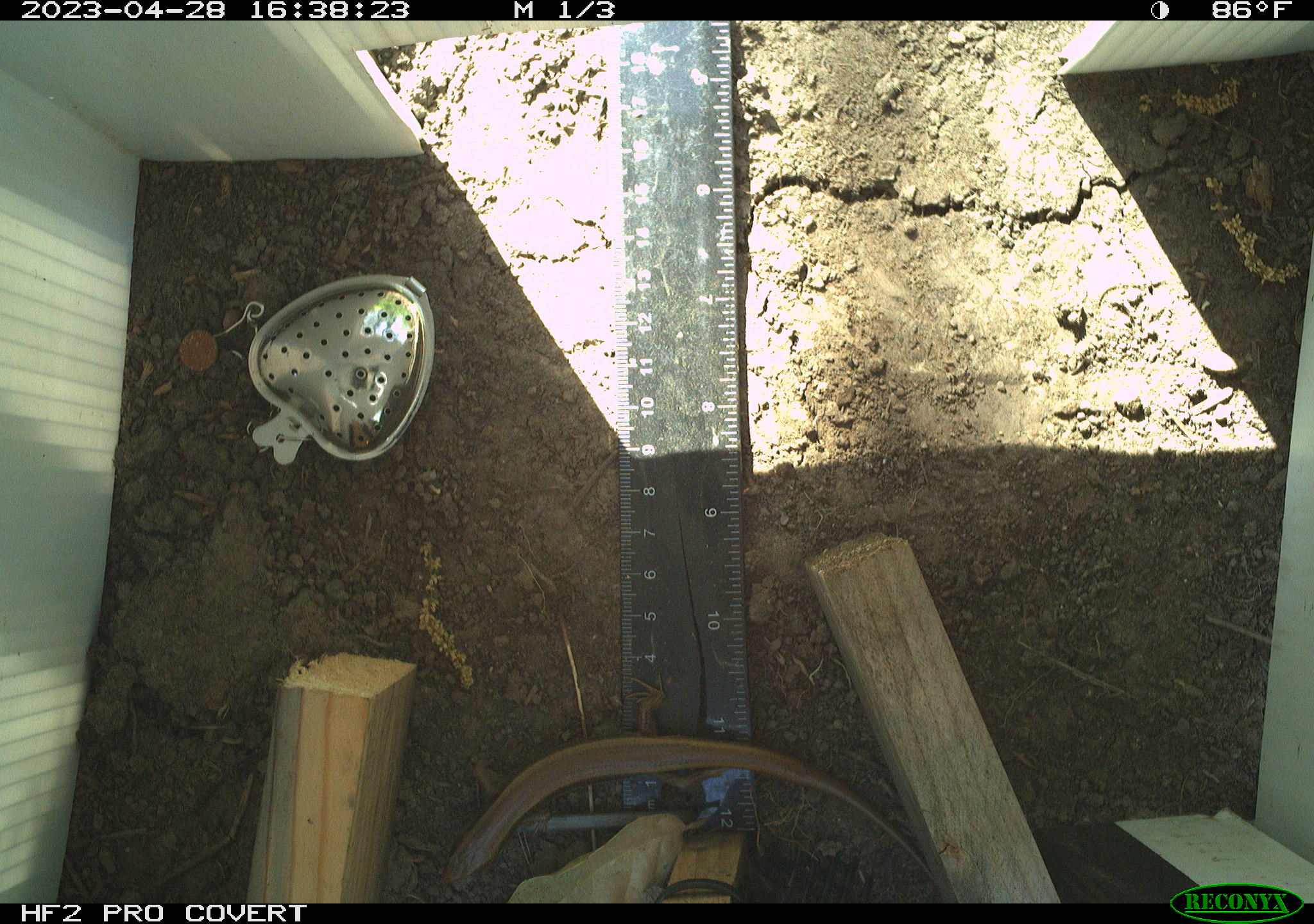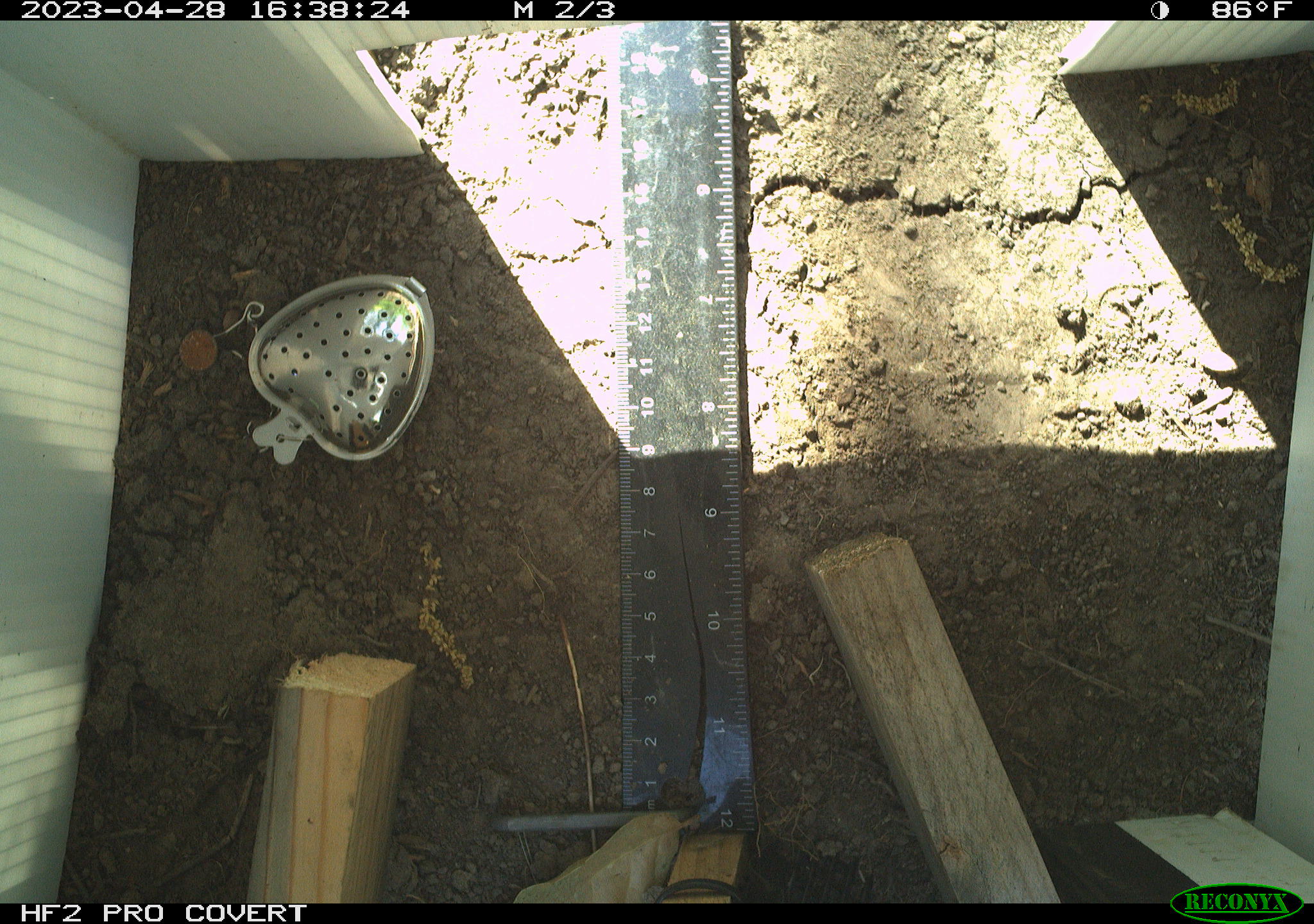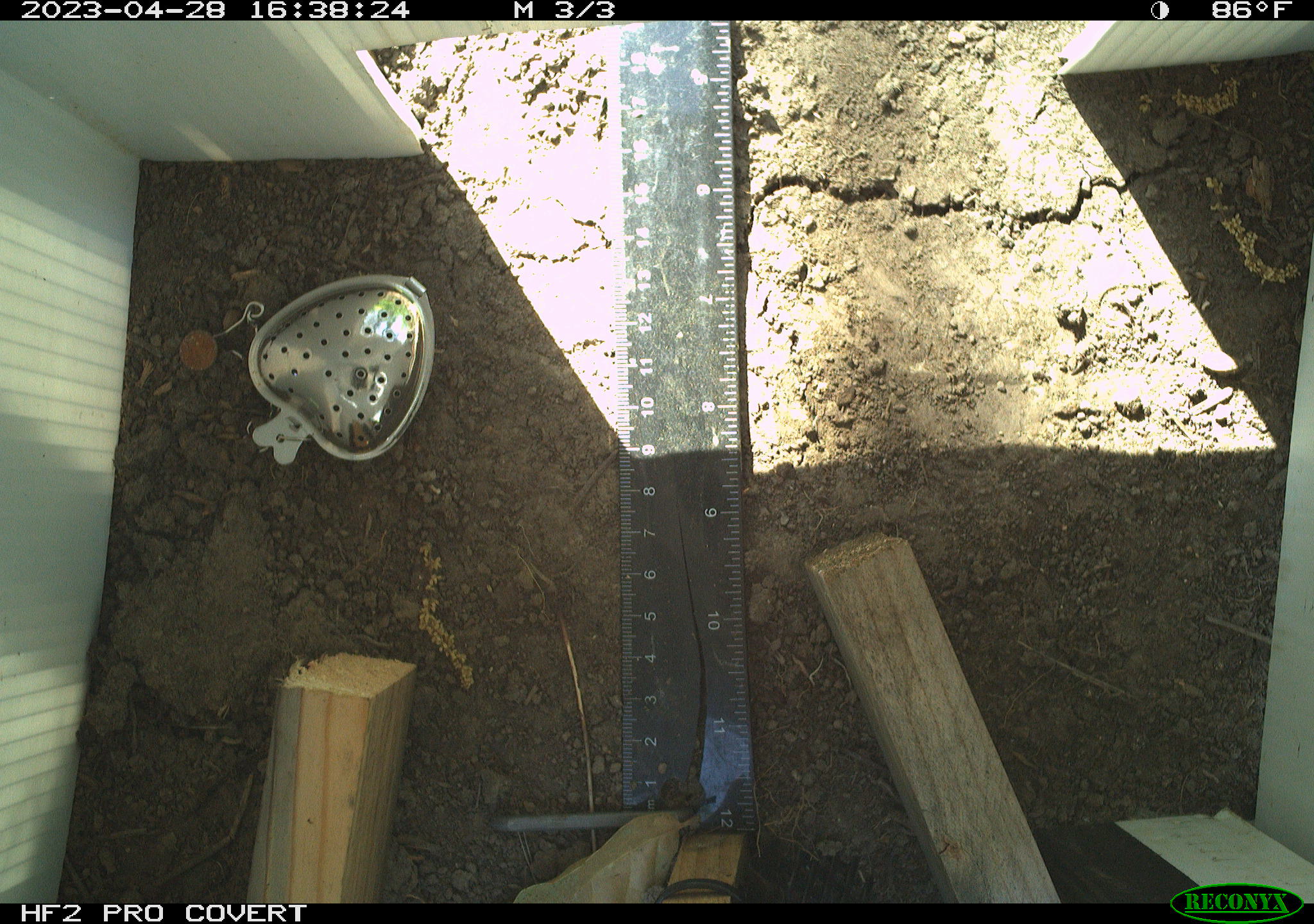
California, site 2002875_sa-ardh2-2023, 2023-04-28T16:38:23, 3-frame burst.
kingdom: Animalia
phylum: Chordata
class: Reptilia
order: Squamata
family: Scincidae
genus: Plestiodon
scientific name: Plestiodon skiltonianus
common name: western skink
Western skink (Plestiodon skiltonianus).